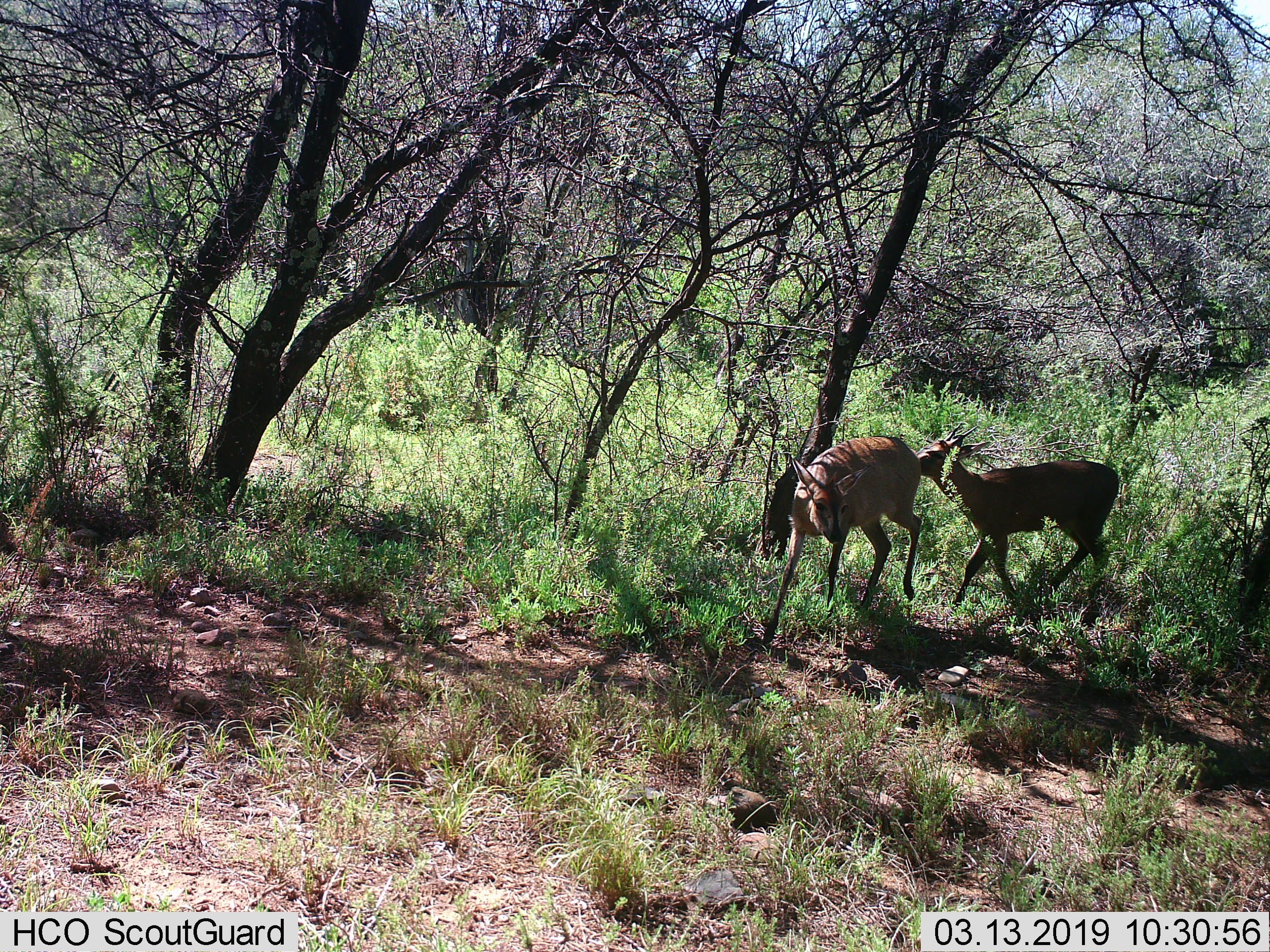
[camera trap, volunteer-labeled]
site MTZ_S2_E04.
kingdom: Animalia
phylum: Chordata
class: Mammalia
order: Artiodactyla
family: Bovidae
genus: Sylvicapra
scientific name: Sylvicapra grimmia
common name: common duiker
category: duikercommongrey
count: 2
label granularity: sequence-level